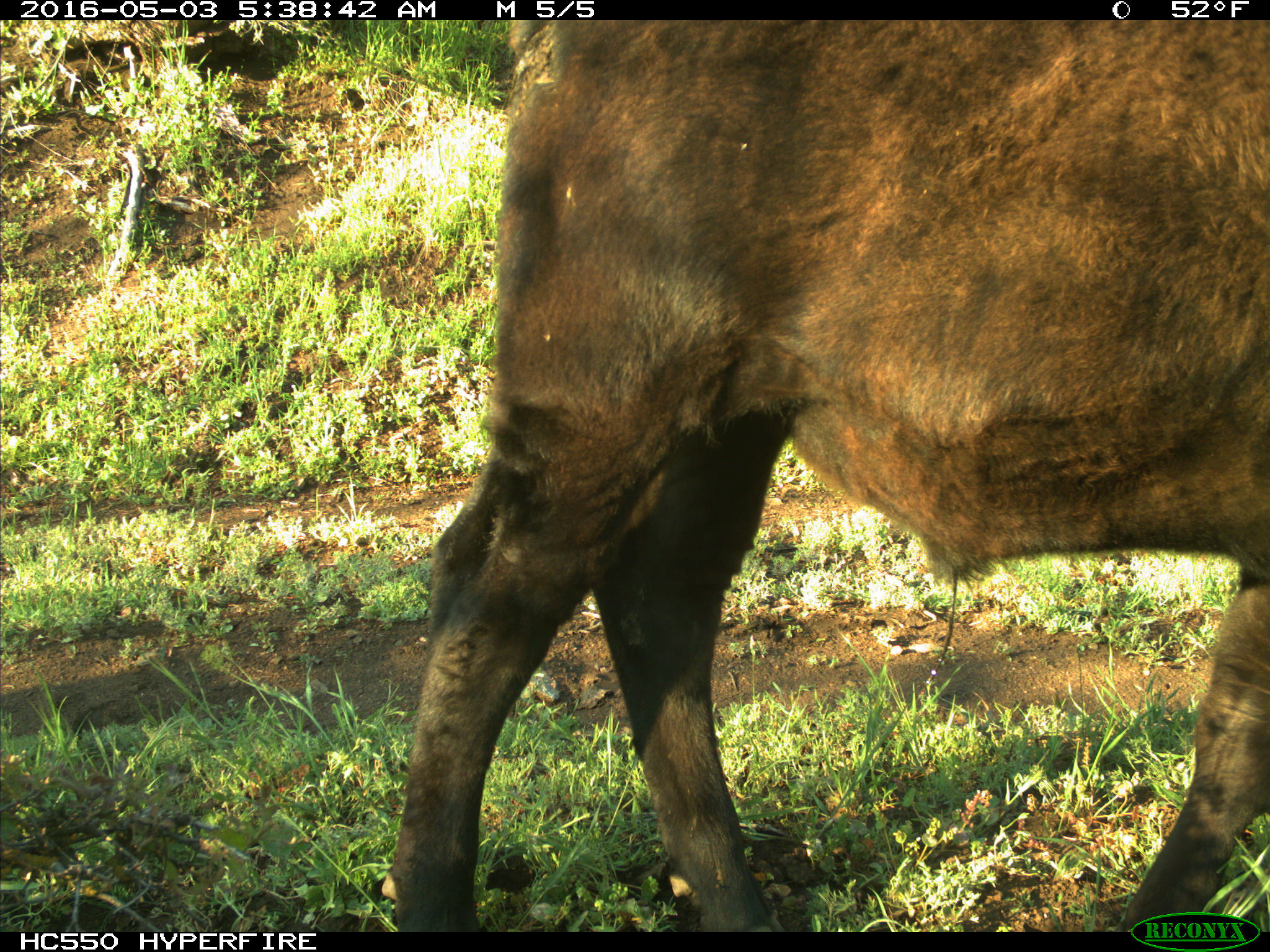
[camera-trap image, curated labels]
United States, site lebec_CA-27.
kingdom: Animalia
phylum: Chordata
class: Mammalia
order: Artiodactyla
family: Bovidae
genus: Bos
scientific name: Bos taurus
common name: domestic cow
Bos taurus (domestic cow).